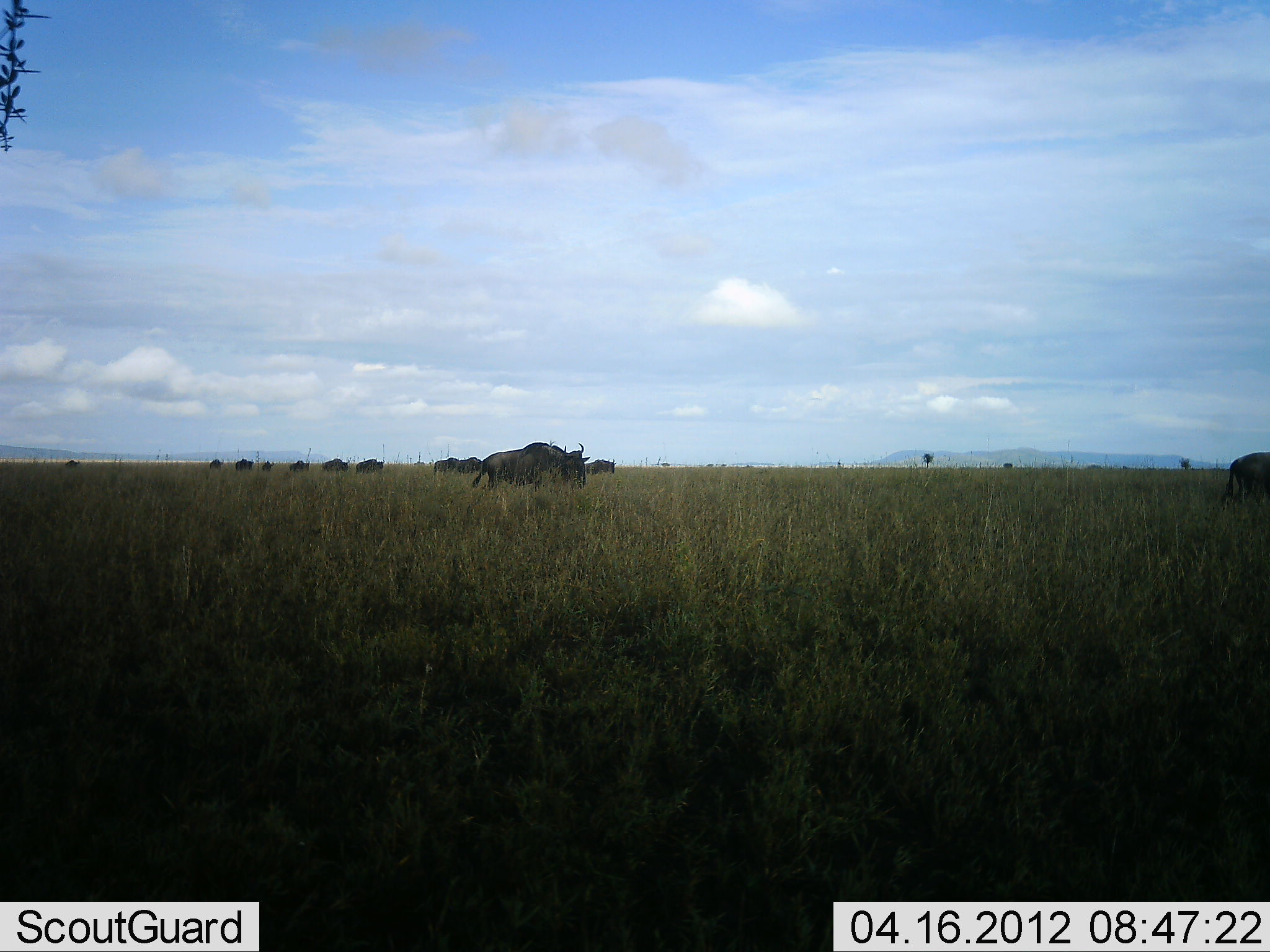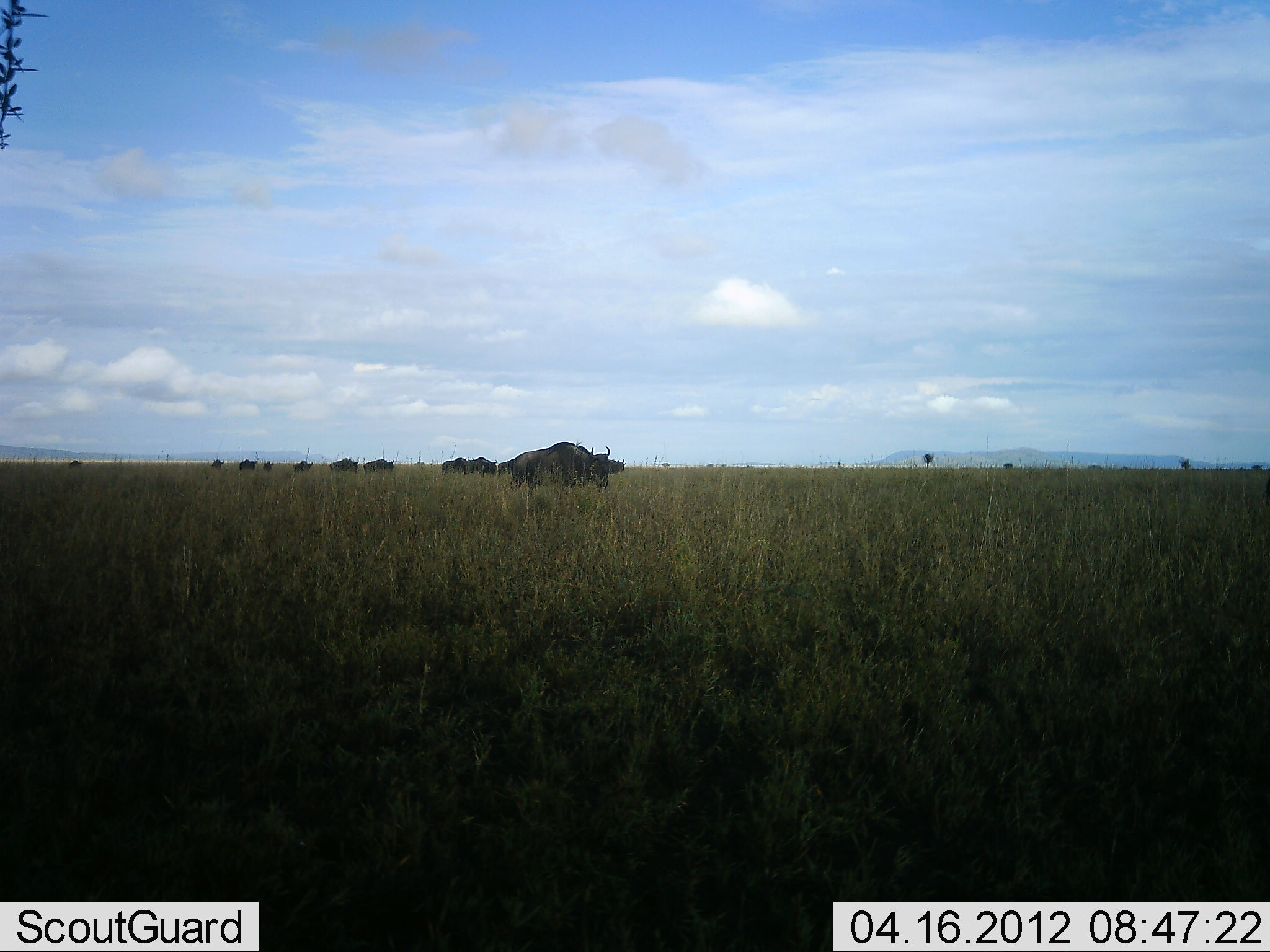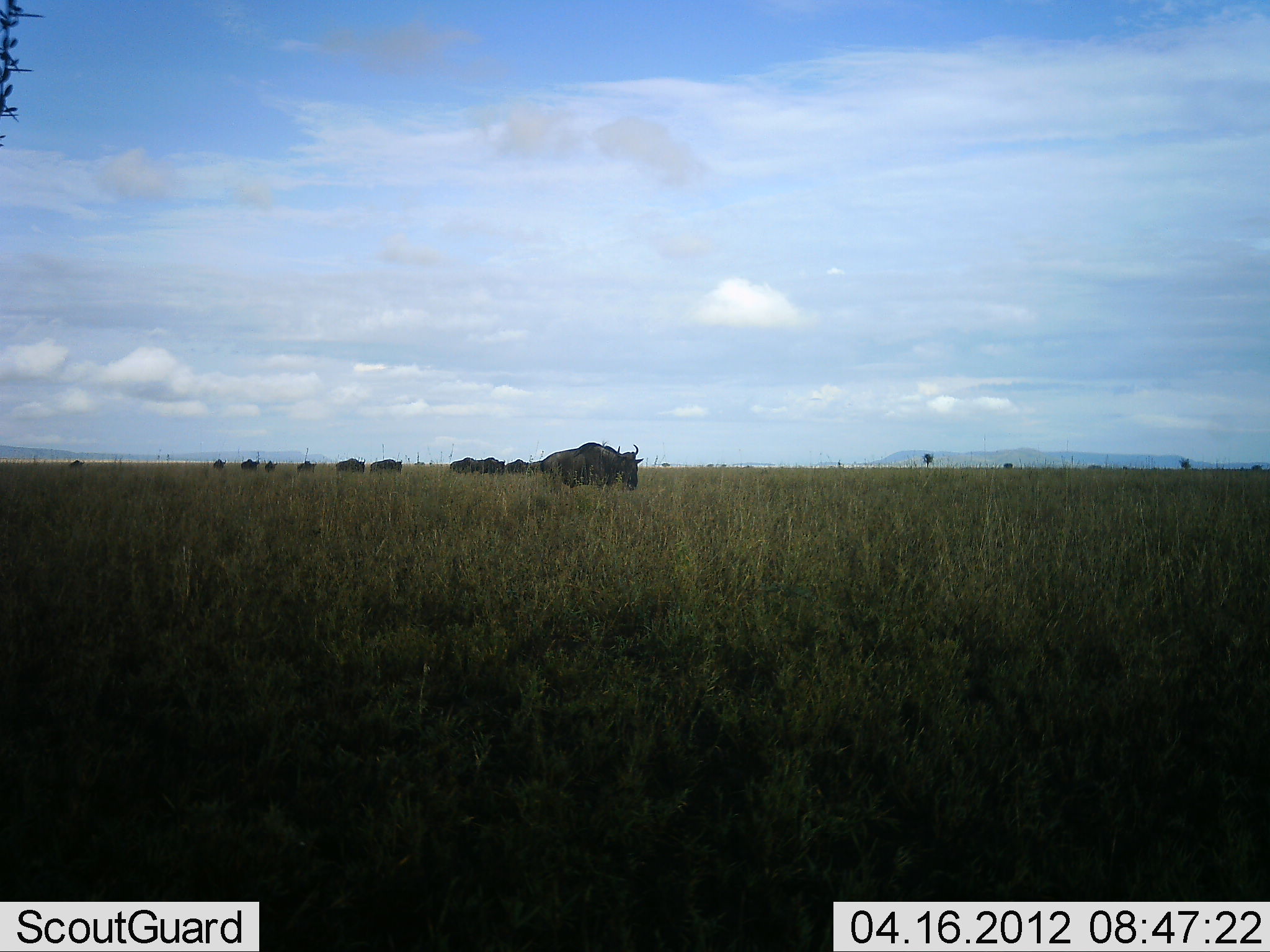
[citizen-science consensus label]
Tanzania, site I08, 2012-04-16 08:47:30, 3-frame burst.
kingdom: Animalia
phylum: Chordata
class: Mammalia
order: Artiodactyla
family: Bovidae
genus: Connochaetes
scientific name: Connochaetes taurinus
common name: blue wildebeest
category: wildebeest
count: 11-50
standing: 12%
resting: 0%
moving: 88%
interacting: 6%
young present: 0%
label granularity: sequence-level